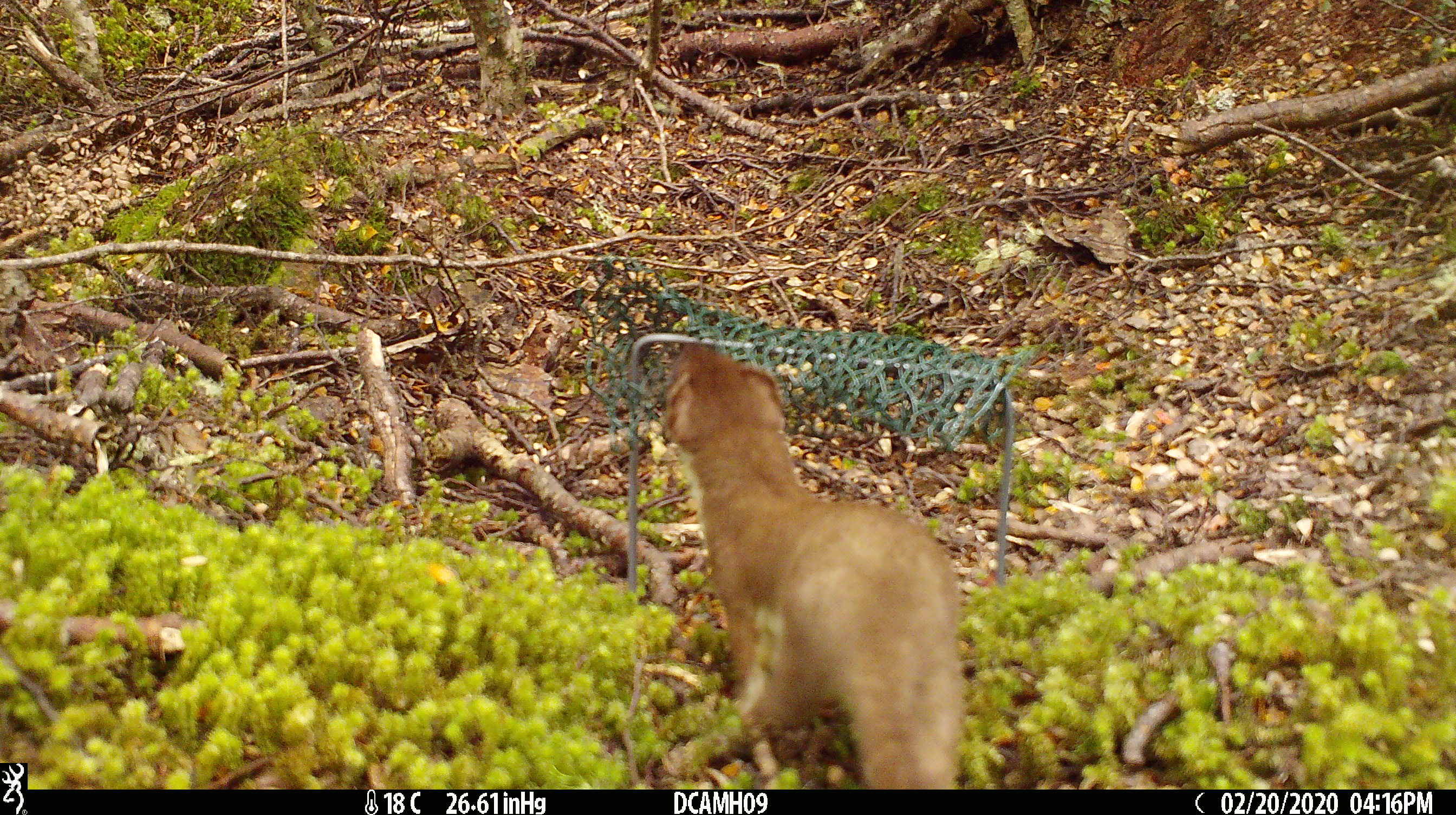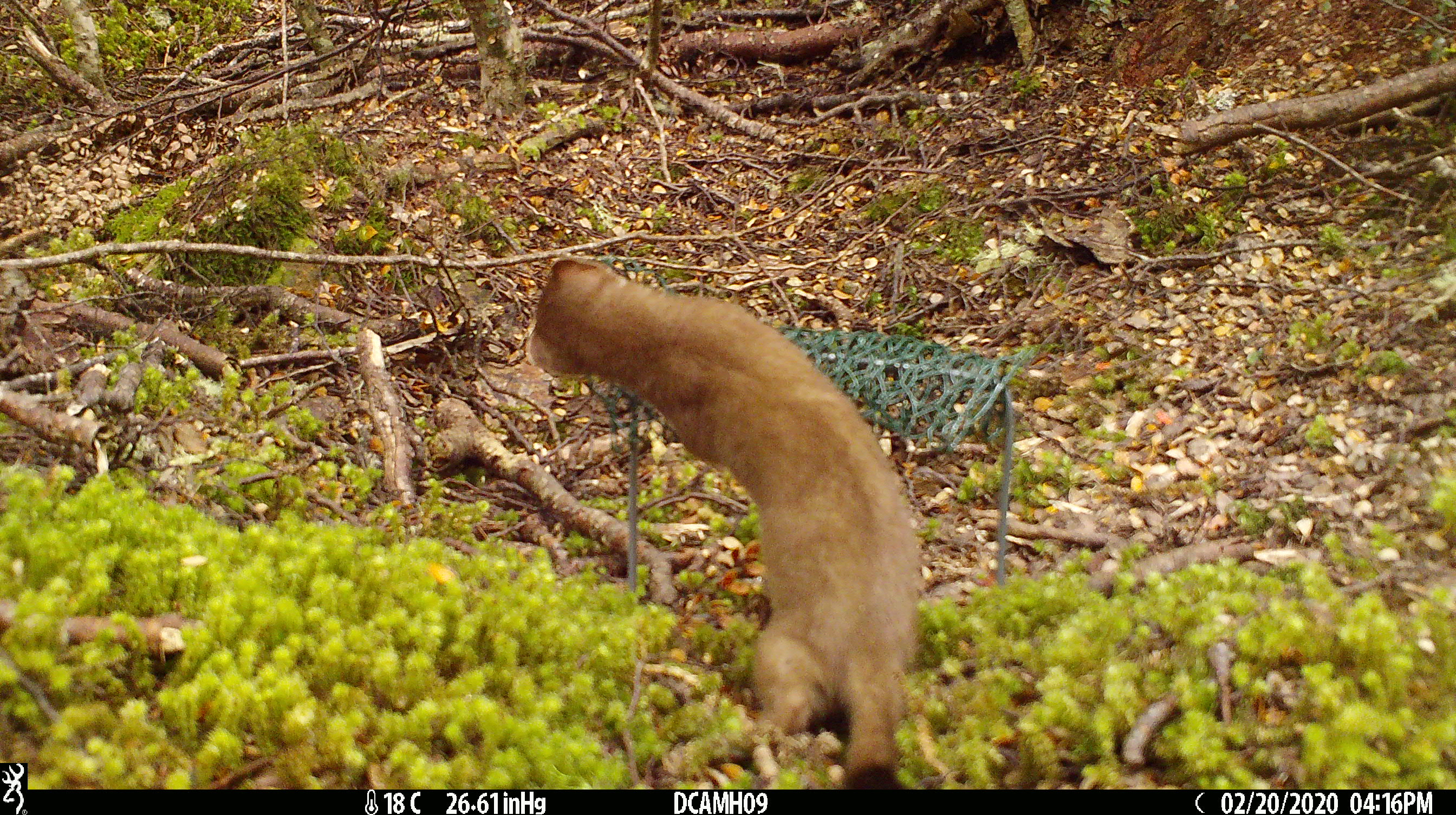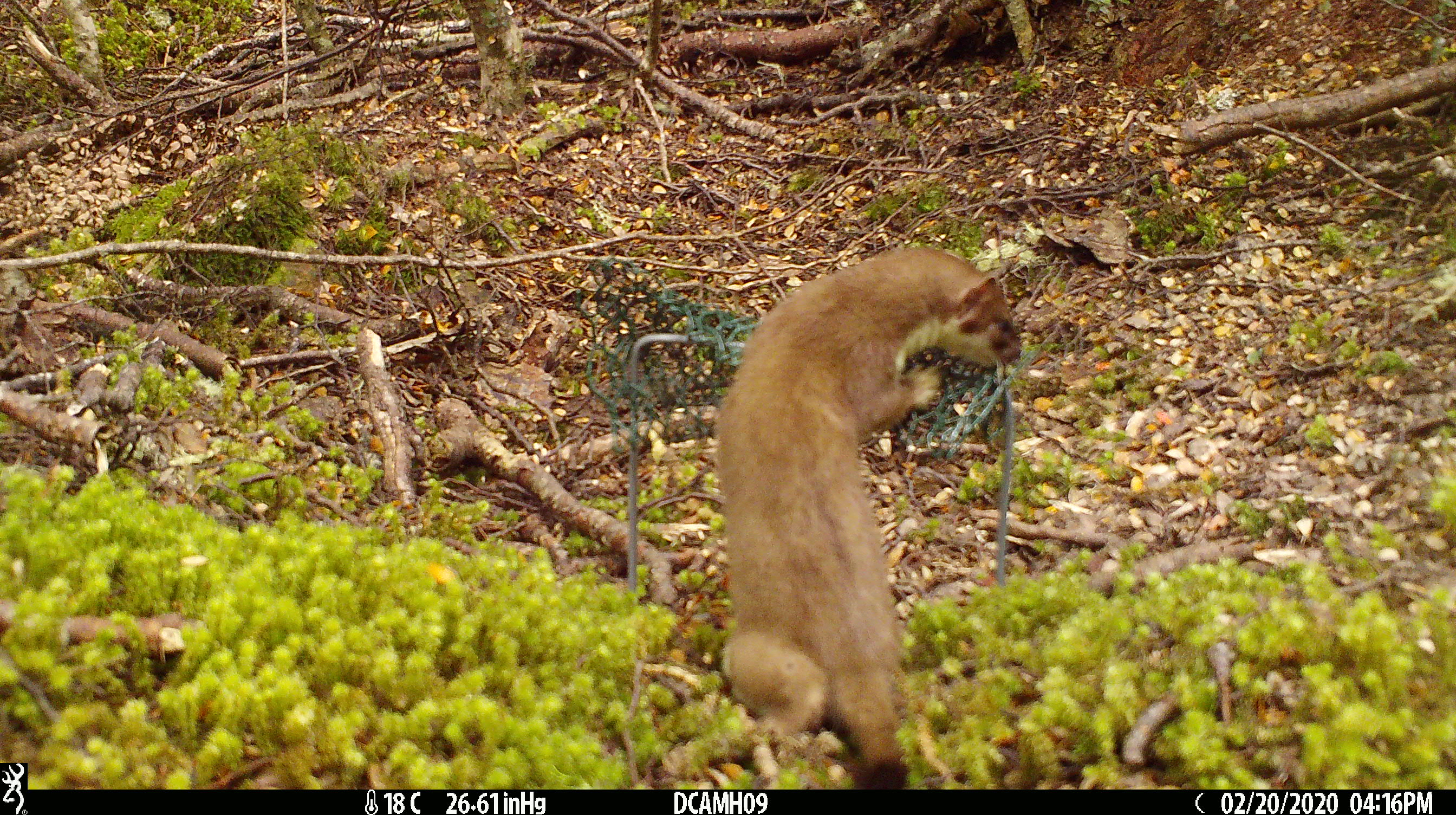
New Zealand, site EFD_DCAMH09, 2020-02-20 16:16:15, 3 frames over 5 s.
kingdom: Animalia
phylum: Chordata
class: Mammalia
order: Carnivora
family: Mustelidae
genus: Mustela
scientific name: Mustela erminea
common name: stoat